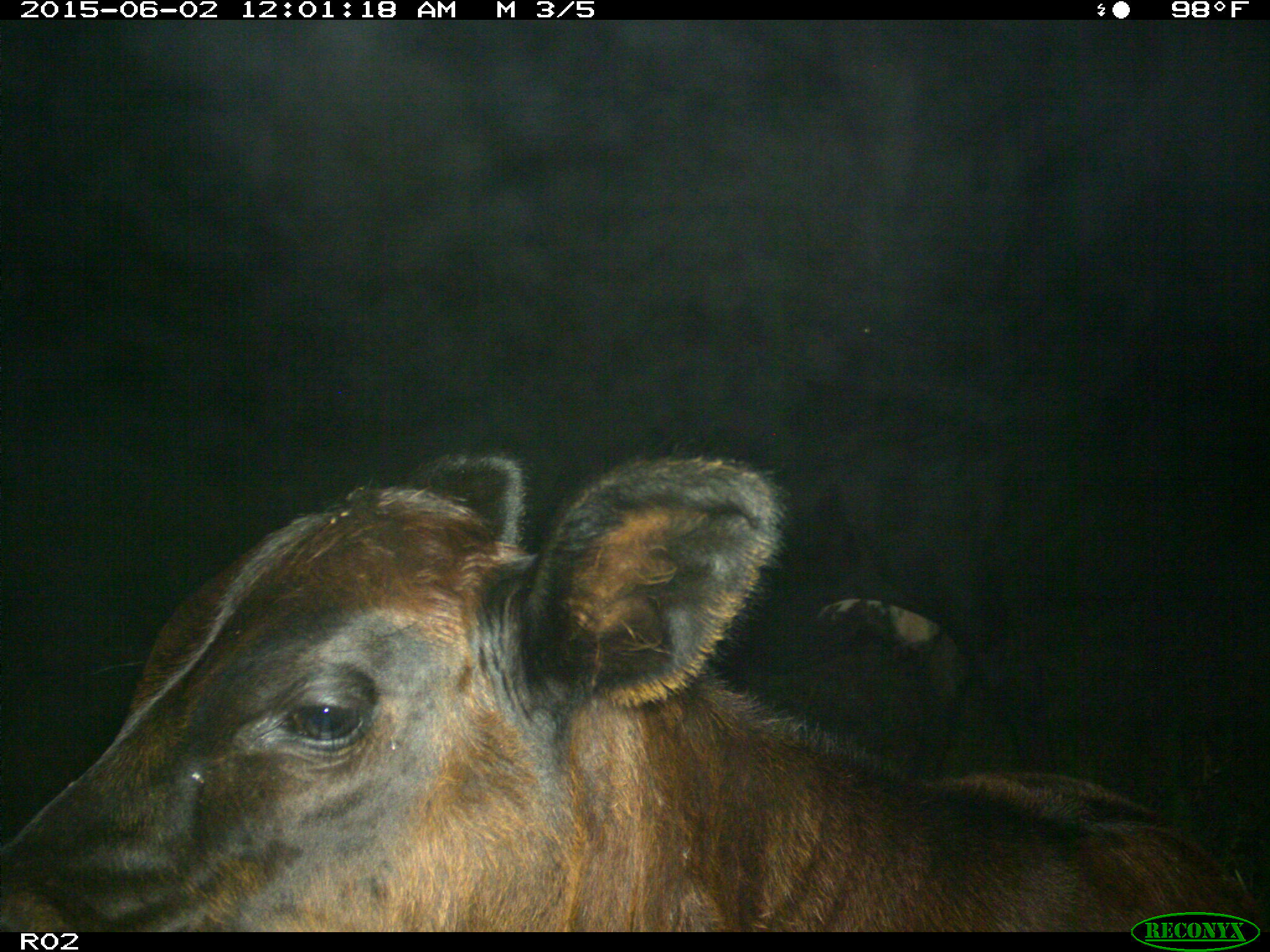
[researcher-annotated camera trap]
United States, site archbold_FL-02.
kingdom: Animalia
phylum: Chordata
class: Mammalia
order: Artiodactyla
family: Bovidae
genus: Bos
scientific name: Bos taurus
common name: domestic cow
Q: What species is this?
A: Bos taurus (domestic cow).